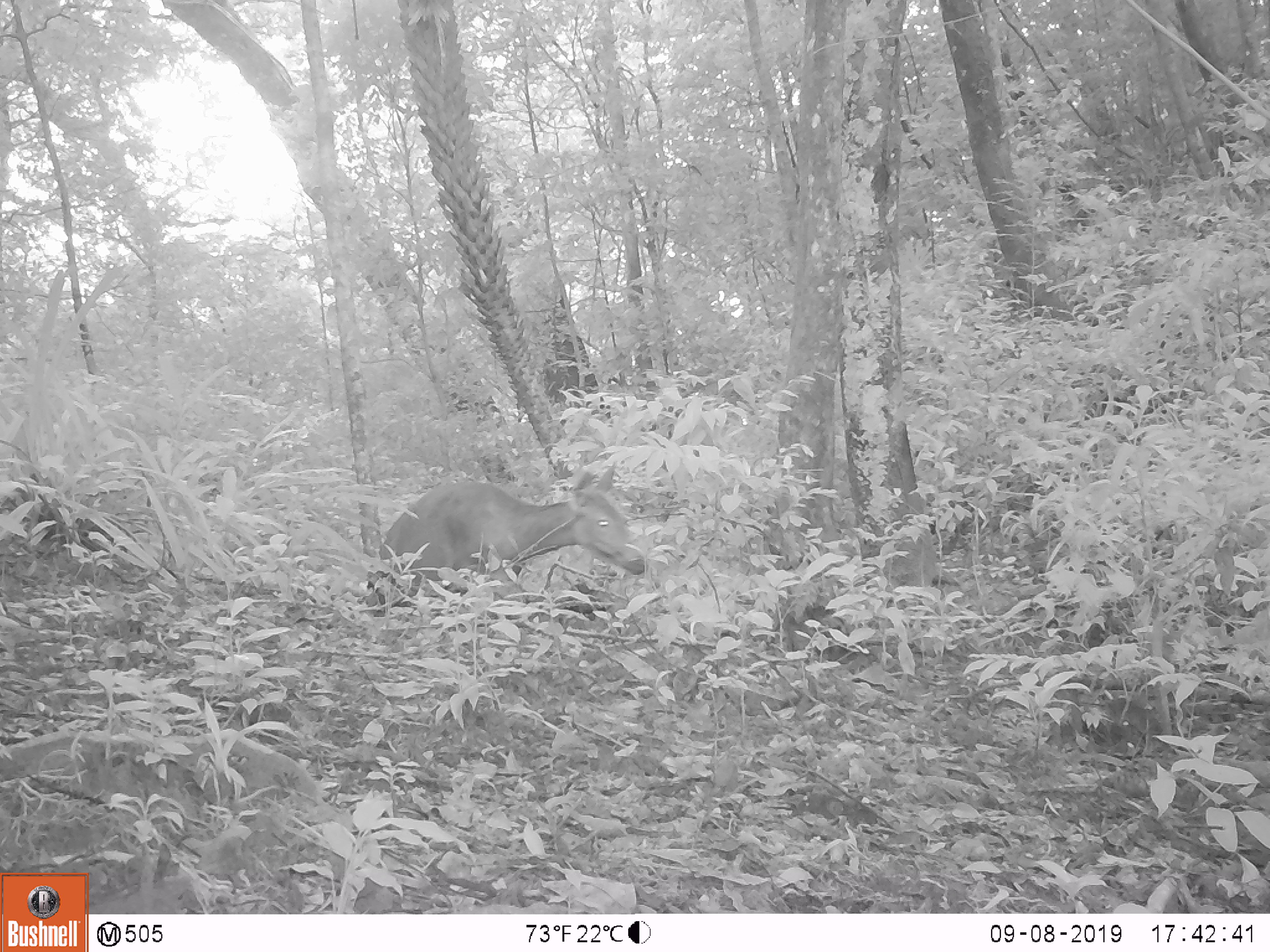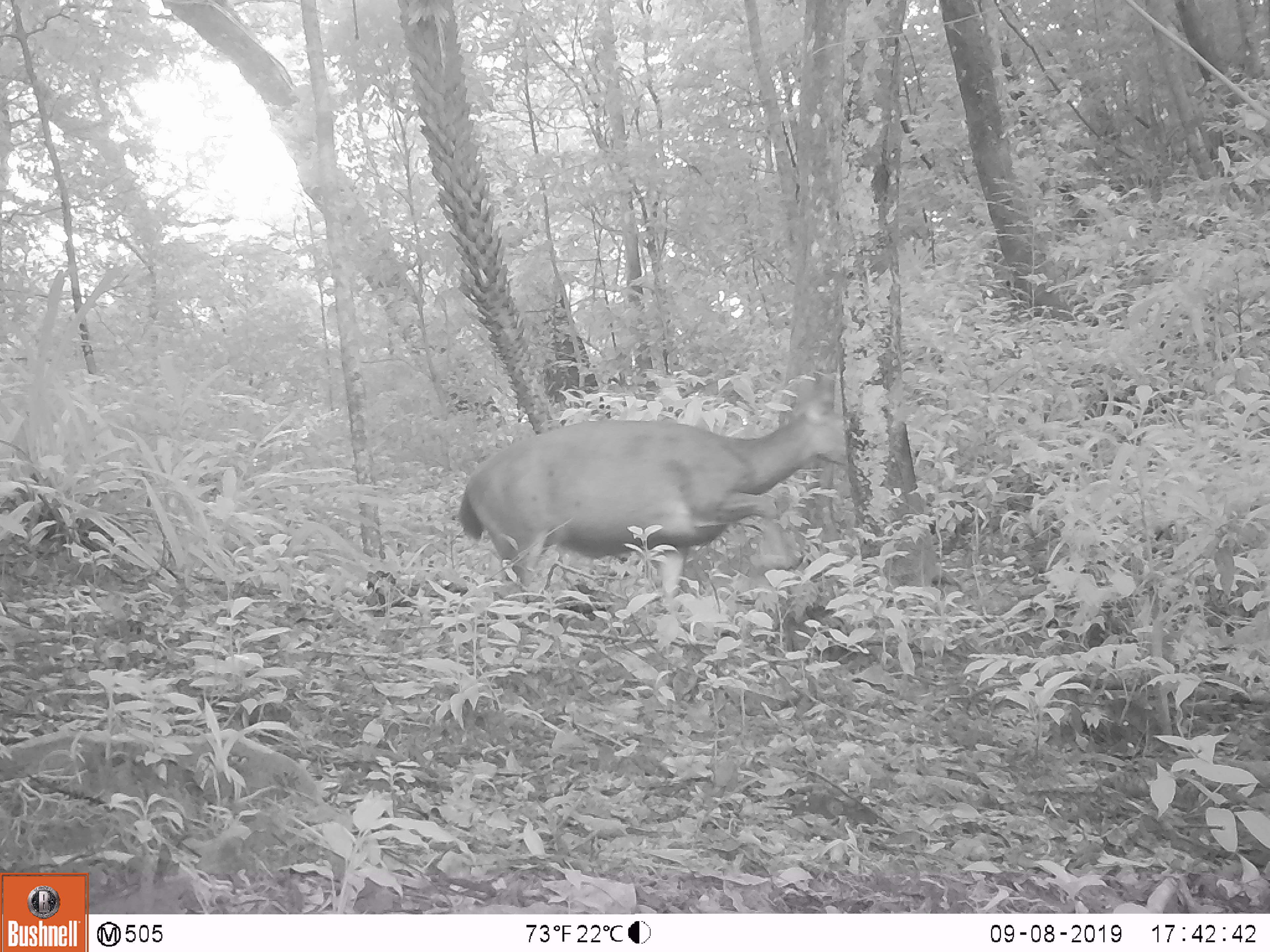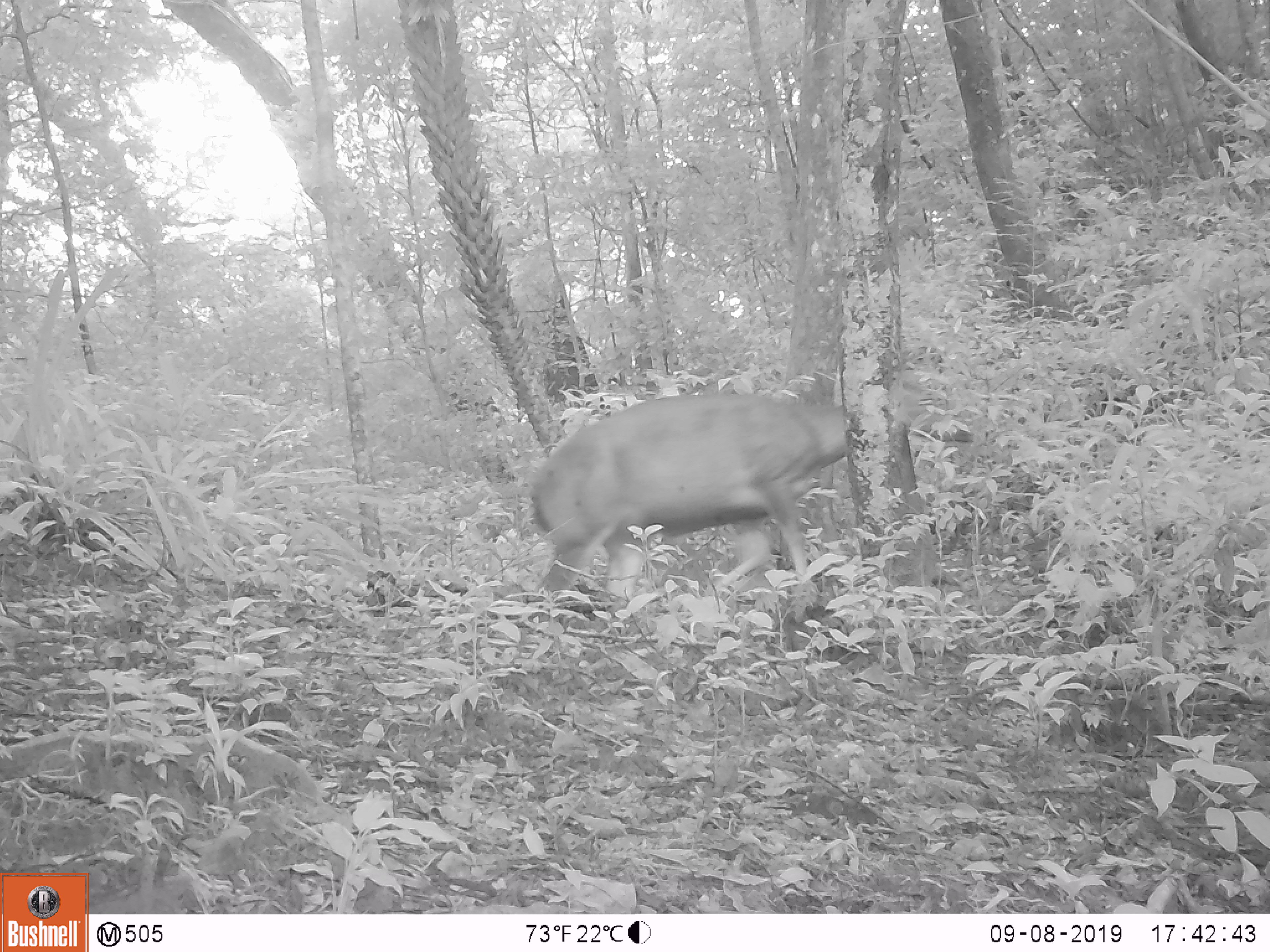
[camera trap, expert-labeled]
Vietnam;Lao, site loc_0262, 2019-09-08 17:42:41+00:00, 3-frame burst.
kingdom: Animalia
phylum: Chordata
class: Mammalia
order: Artiodactyla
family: Cervidae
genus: Rusa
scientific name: Rusa unicolor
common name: sambar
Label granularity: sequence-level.